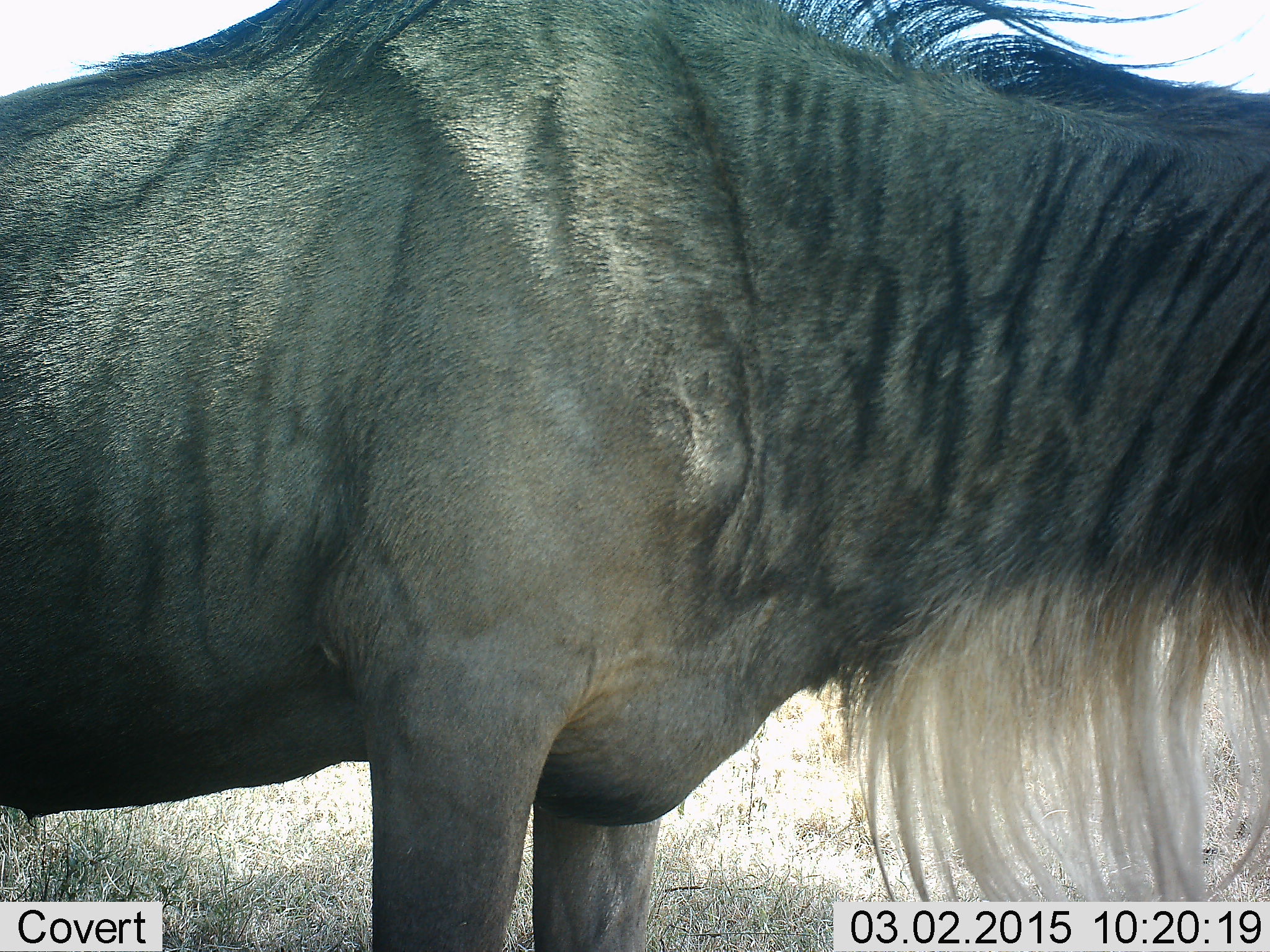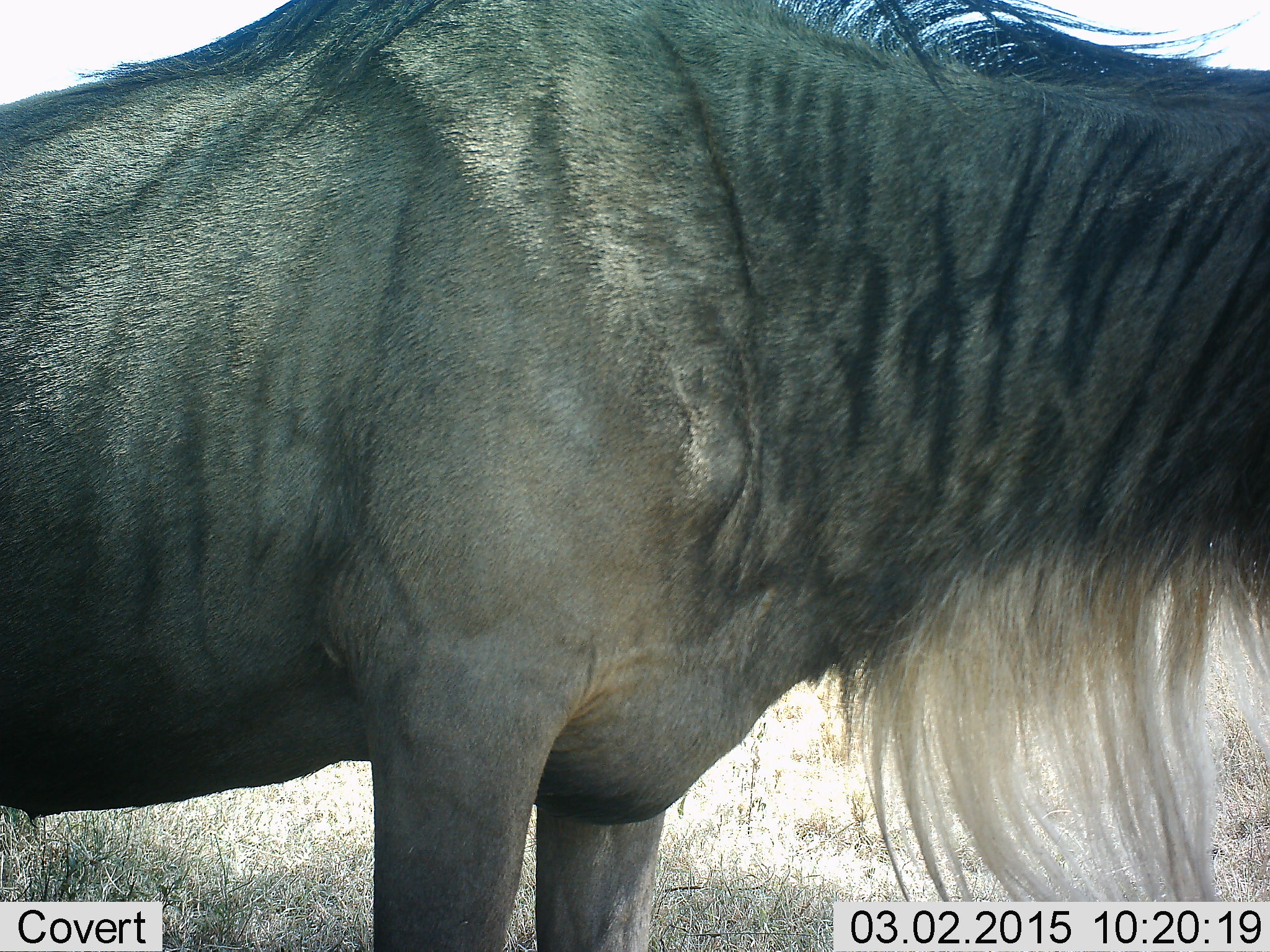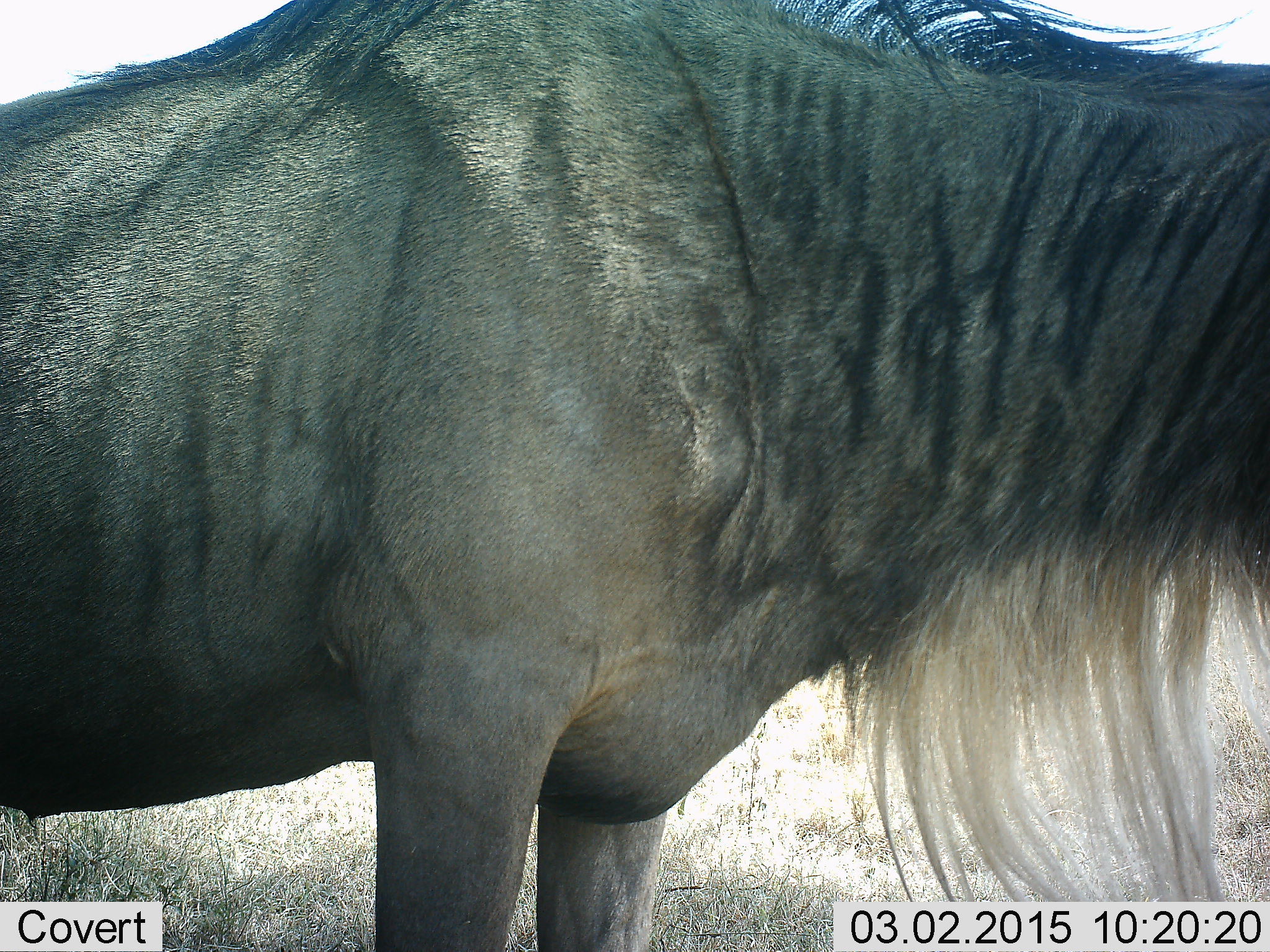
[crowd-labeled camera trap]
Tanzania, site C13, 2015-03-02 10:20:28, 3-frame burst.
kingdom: Animalia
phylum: Chordata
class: Mammalia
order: Artiodactyla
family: Bovidae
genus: Connochaetes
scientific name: Connochaetes taurinus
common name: blue wildebeest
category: wildebeest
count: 1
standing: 100%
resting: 0%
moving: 0%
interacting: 0%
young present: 0%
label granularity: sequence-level